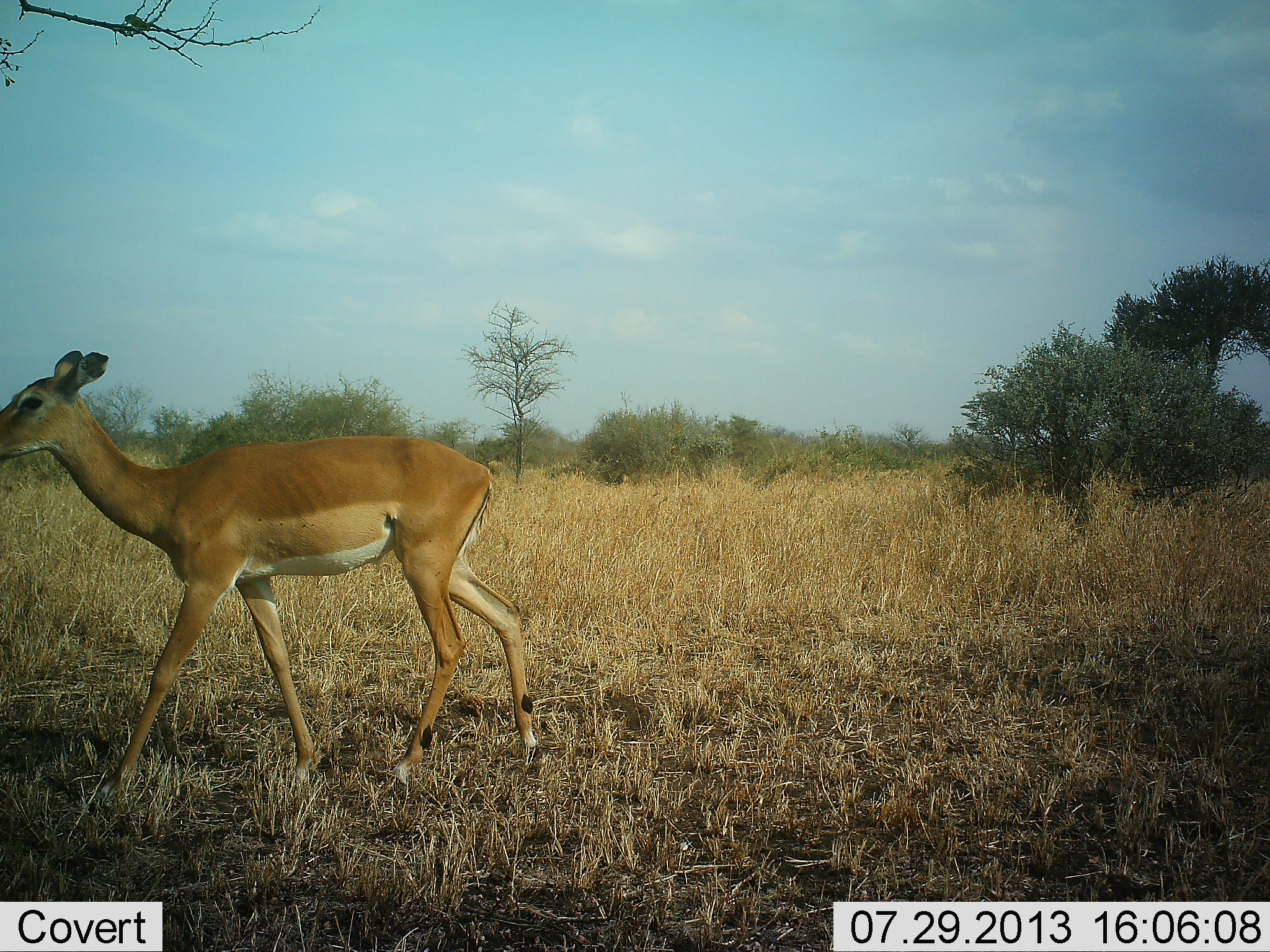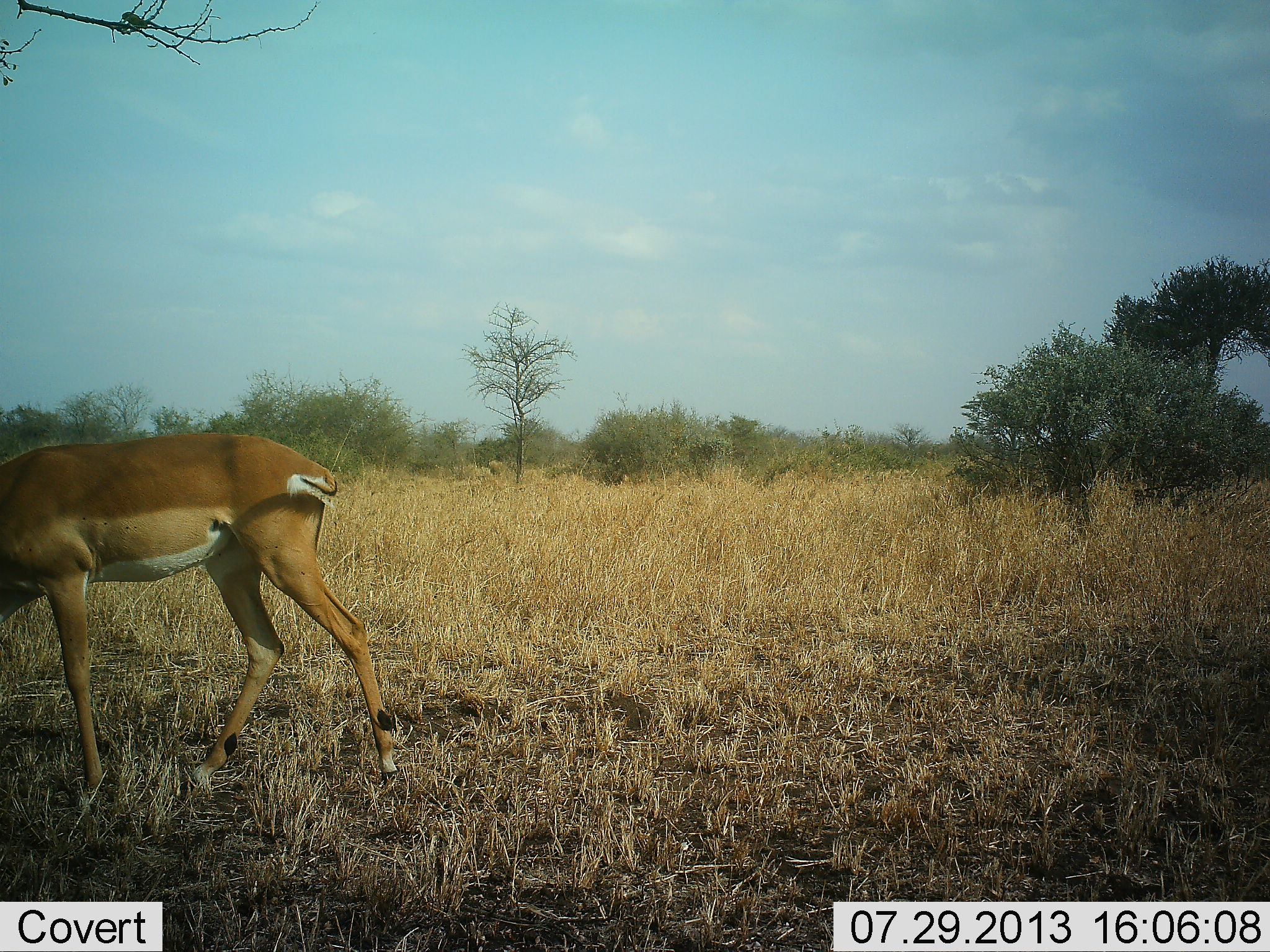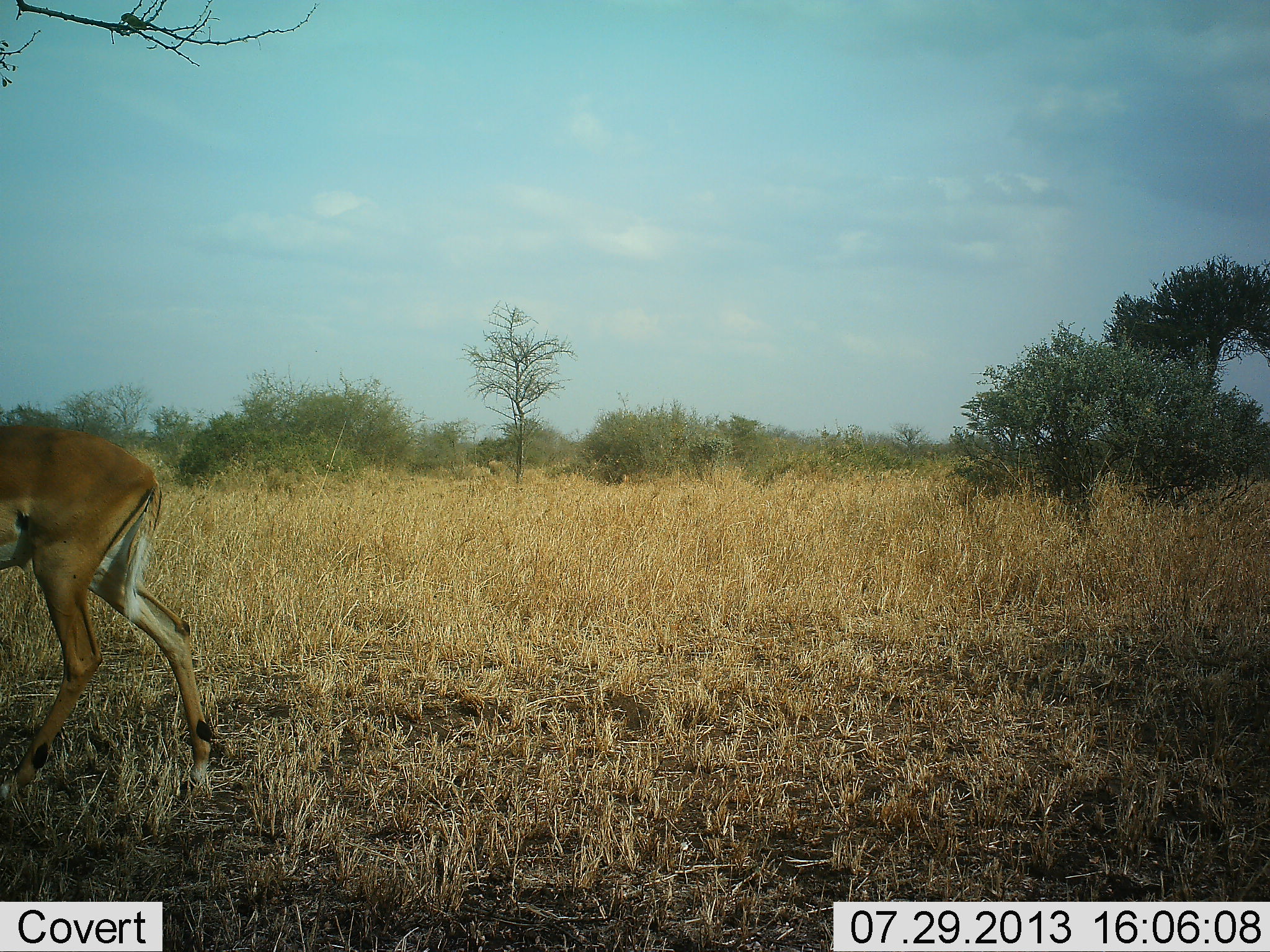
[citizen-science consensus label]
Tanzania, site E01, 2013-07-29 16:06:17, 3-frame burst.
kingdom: Animalia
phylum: Chordata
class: Mammalia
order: Artiodactyla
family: Bovidae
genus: Aepyceros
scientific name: Aepyceros melampus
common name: impala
Impala (Aepyceros melampus), count 1. Behavior (volunteer vote fractions): standing 0%, resting 0%, moving 100%, interacting 0%. Young present (vote fraction): 0%. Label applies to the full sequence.